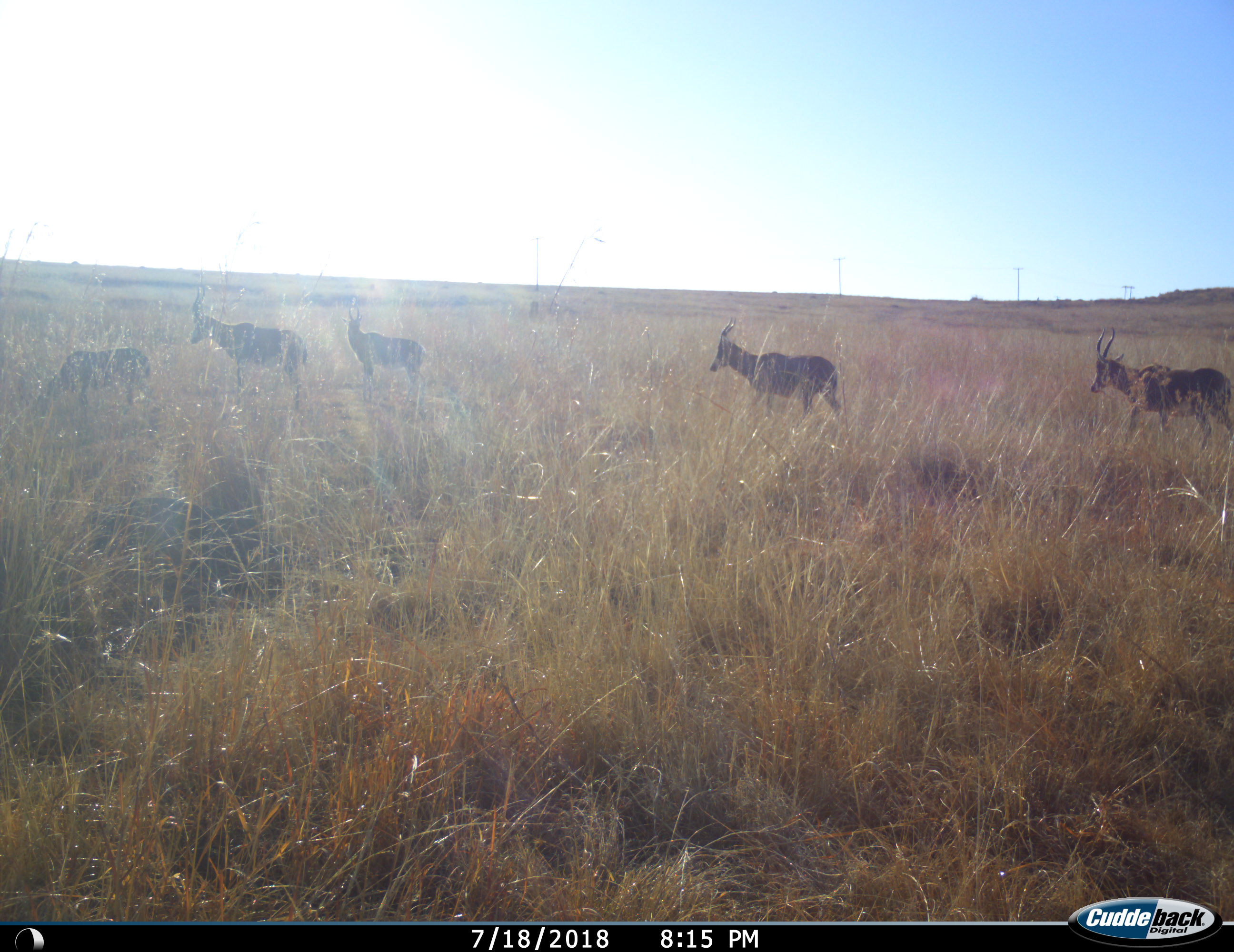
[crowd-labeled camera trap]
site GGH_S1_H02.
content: unidentified animal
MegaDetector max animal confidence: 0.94